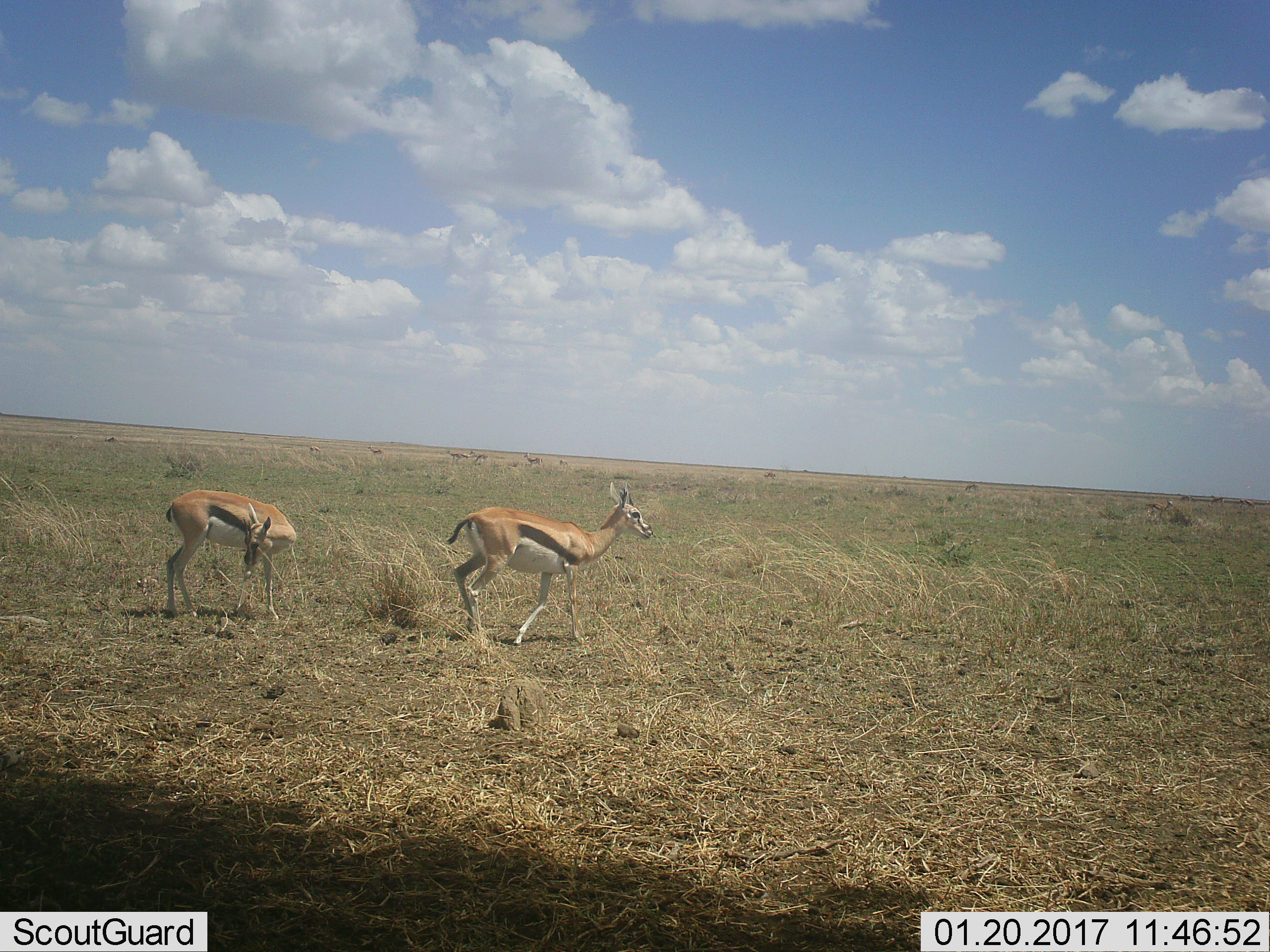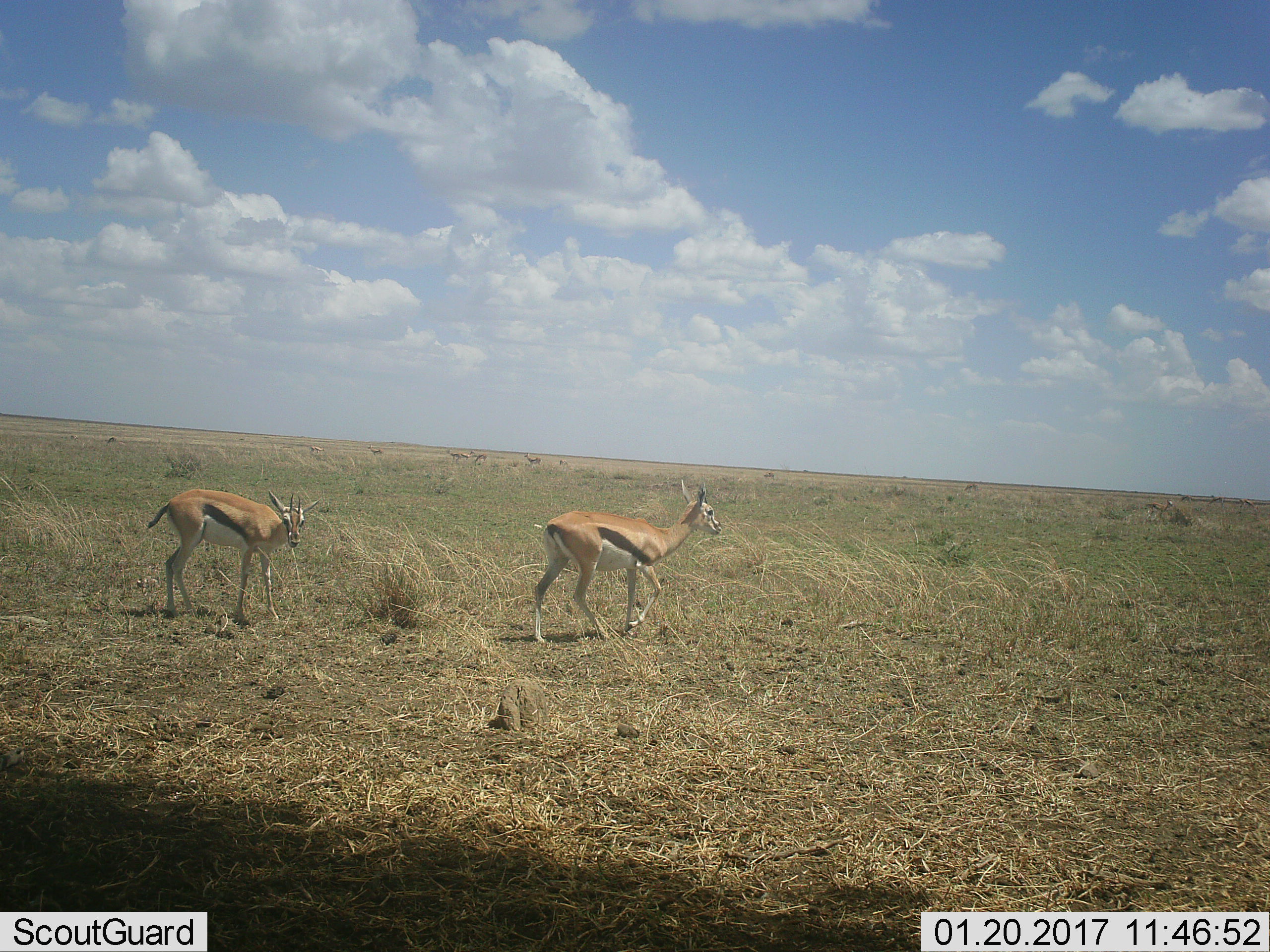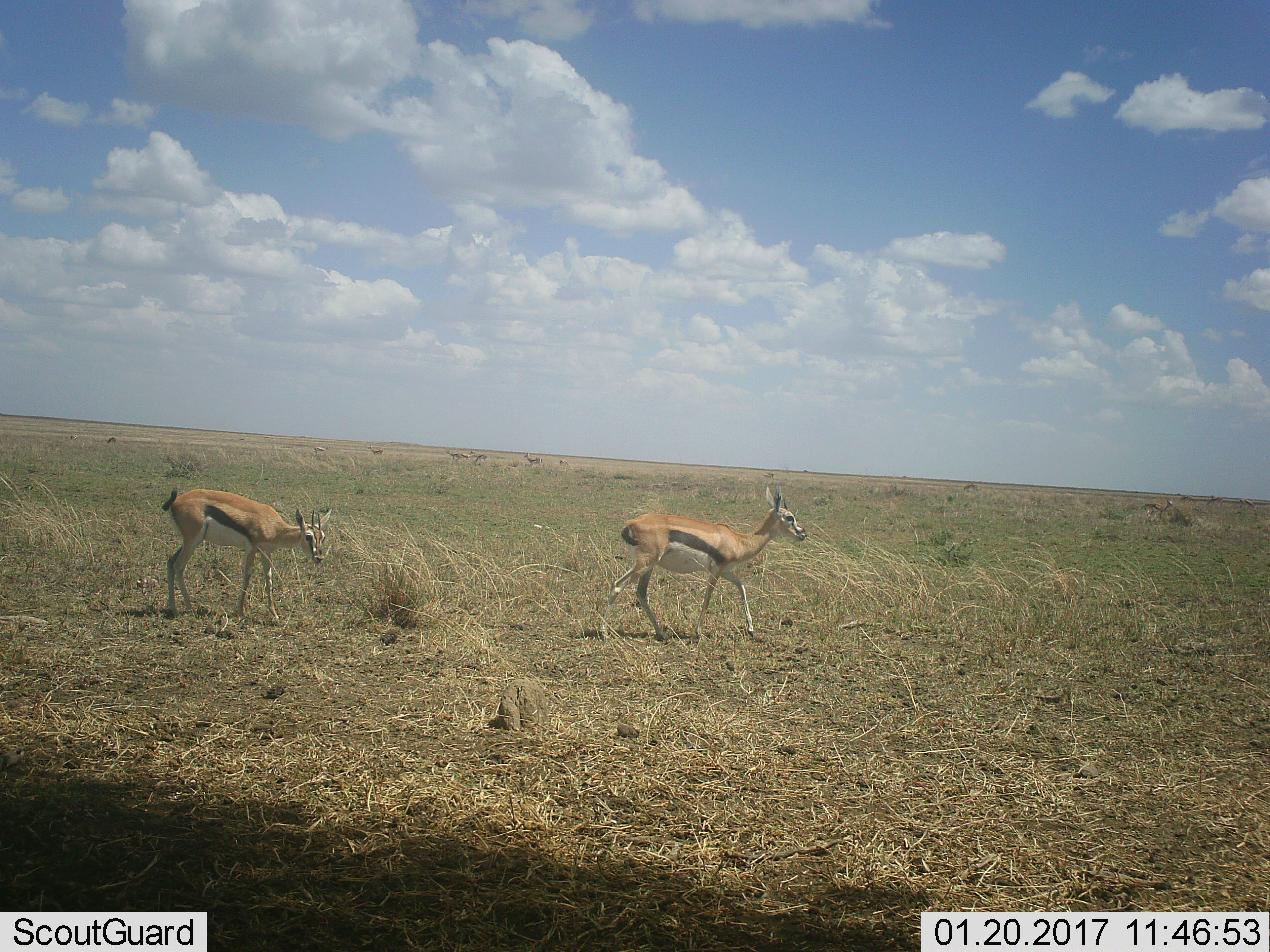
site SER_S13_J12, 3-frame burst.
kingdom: Animalia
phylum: Chordata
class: Mammalia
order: Artiodactyla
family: Bovidae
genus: Eudorcas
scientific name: Eudorcas thomsonii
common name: thomson's gazelle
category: gazellethomsons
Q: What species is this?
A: Gazellethomsons (thomson's gazelle) (Eudorcas thomsonii).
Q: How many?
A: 10.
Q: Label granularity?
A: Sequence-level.